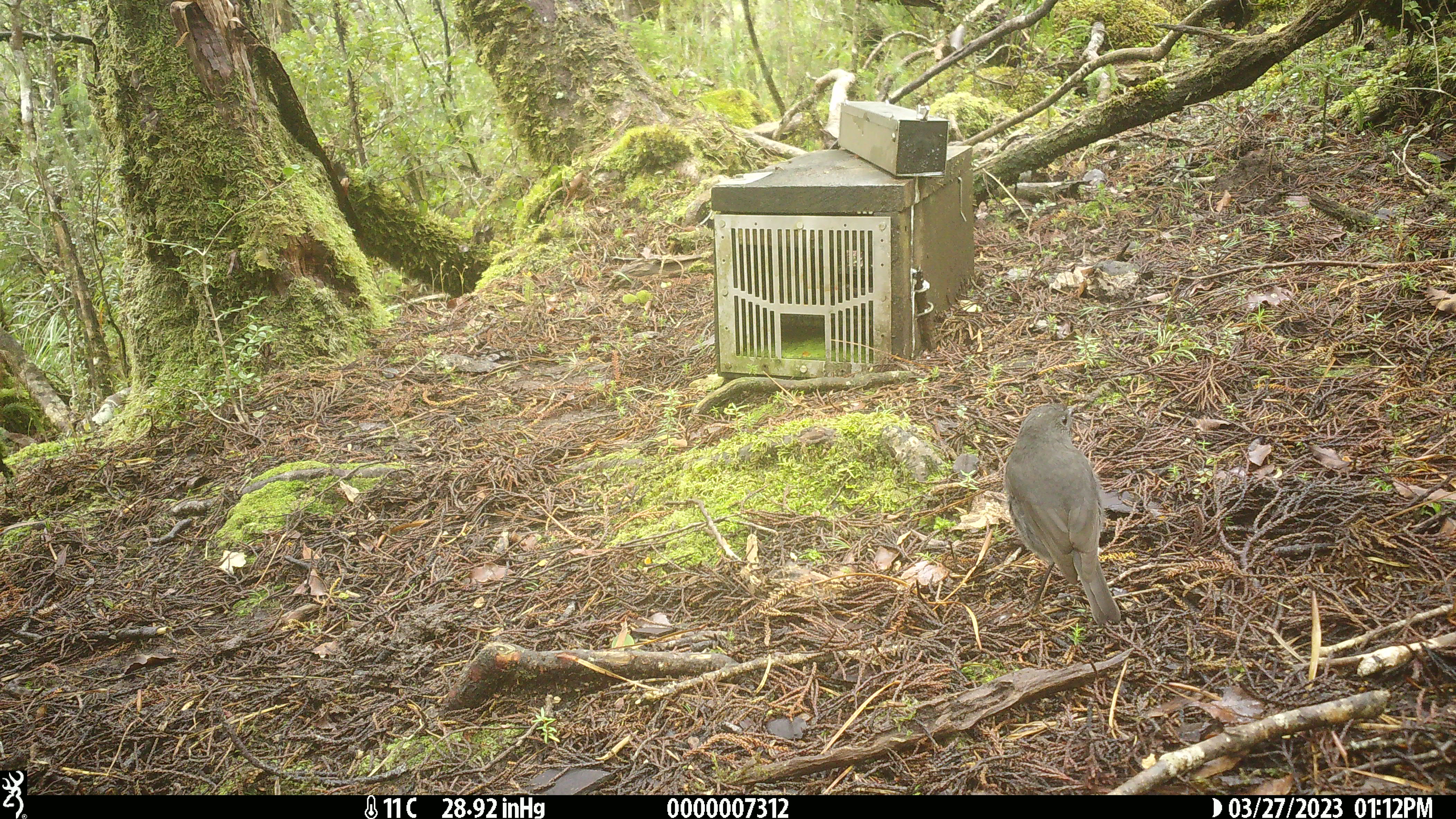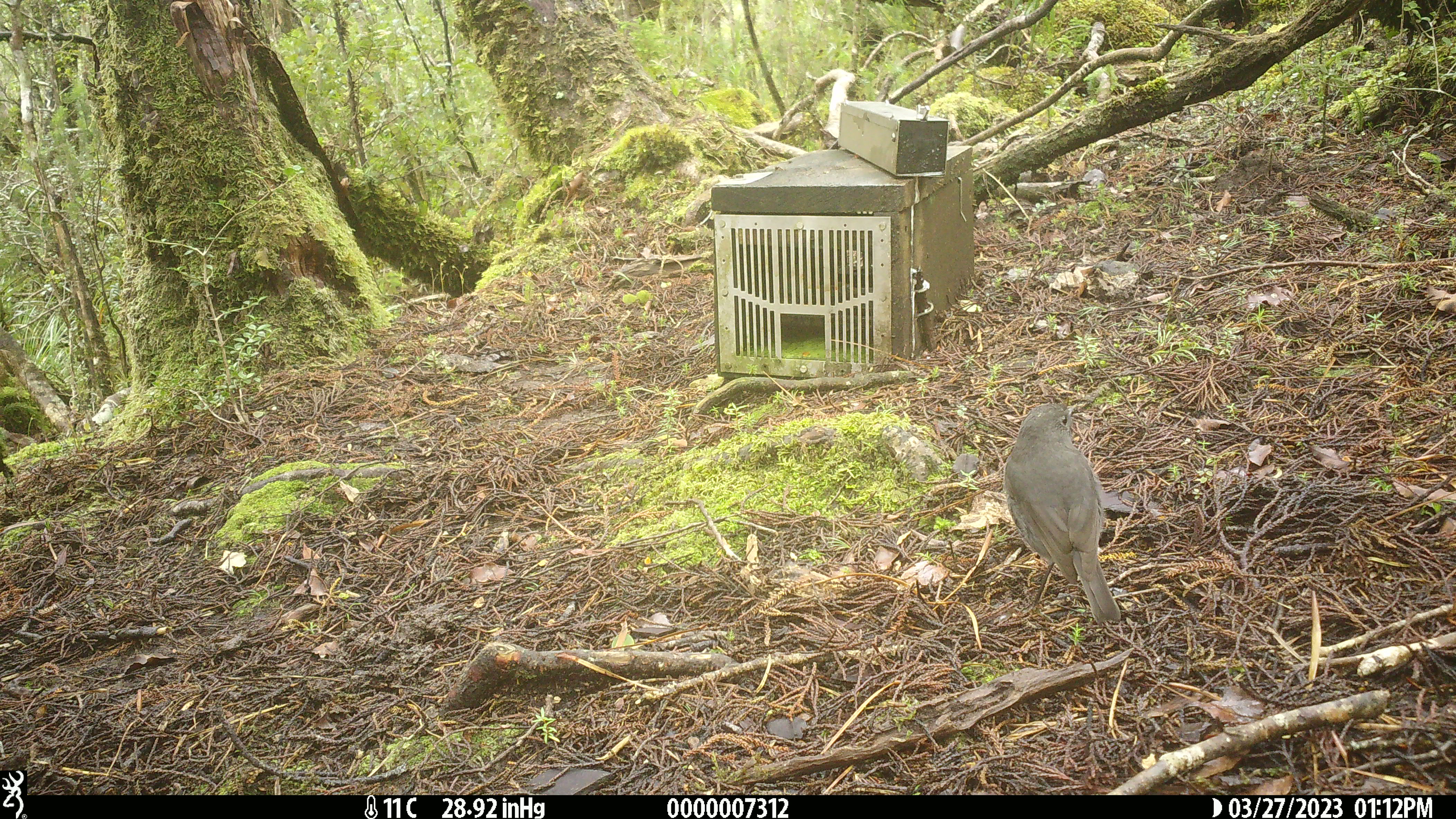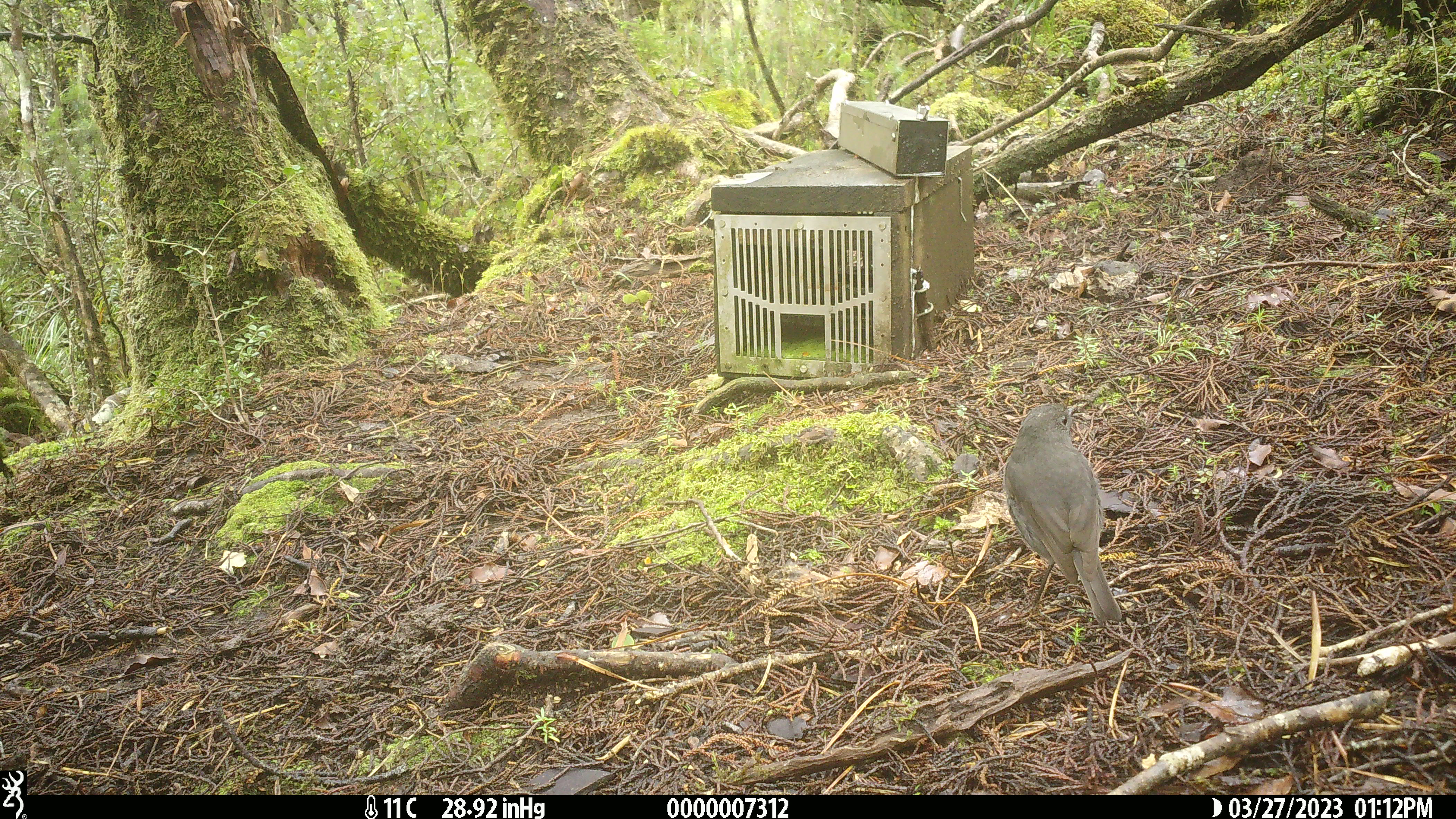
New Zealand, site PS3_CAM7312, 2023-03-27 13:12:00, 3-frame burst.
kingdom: Animalia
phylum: Chordata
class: Aves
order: Passeriformes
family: Petroicidae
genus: Petroica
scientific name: Petroica australis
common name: new zealand robin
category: robin